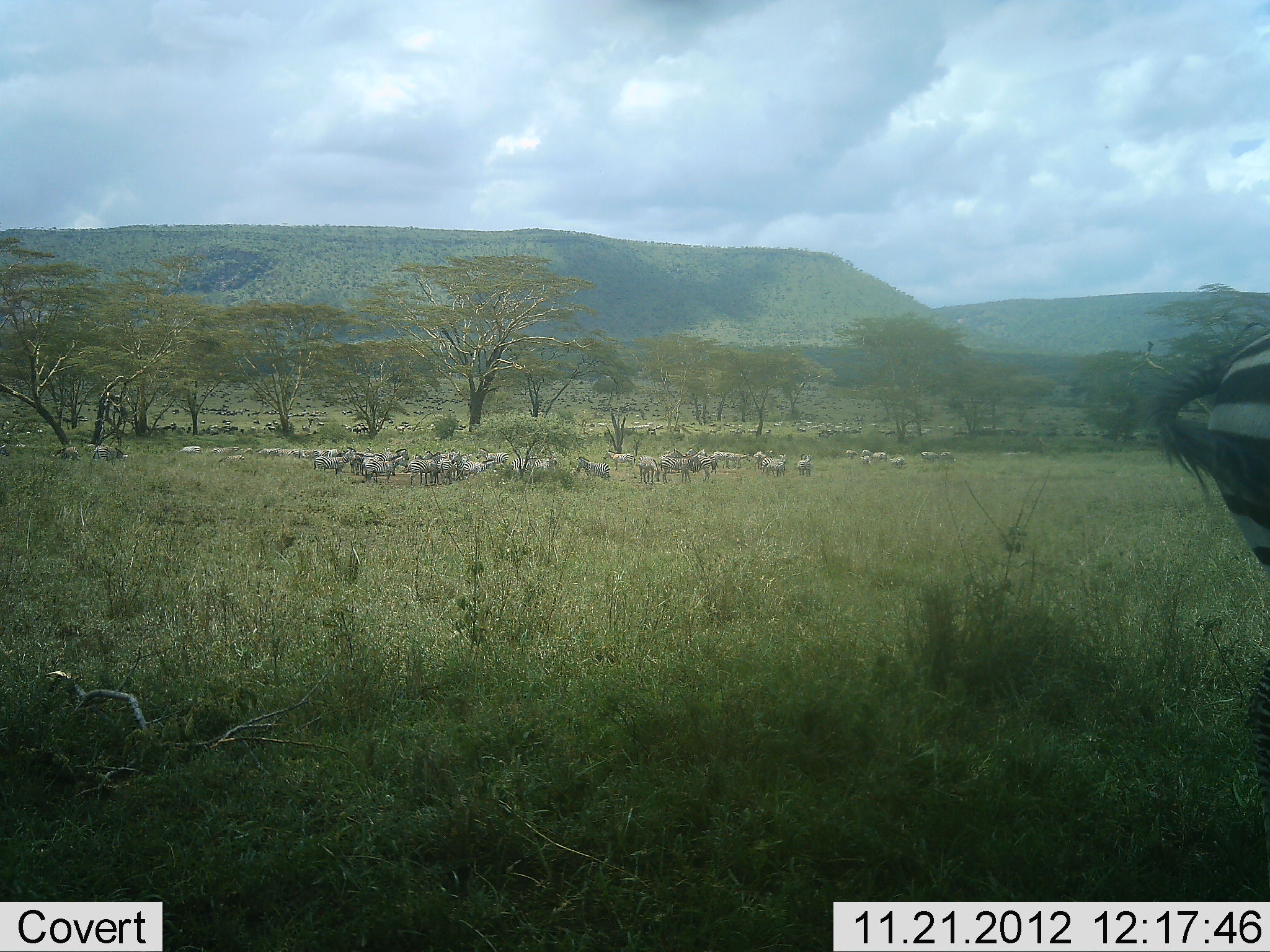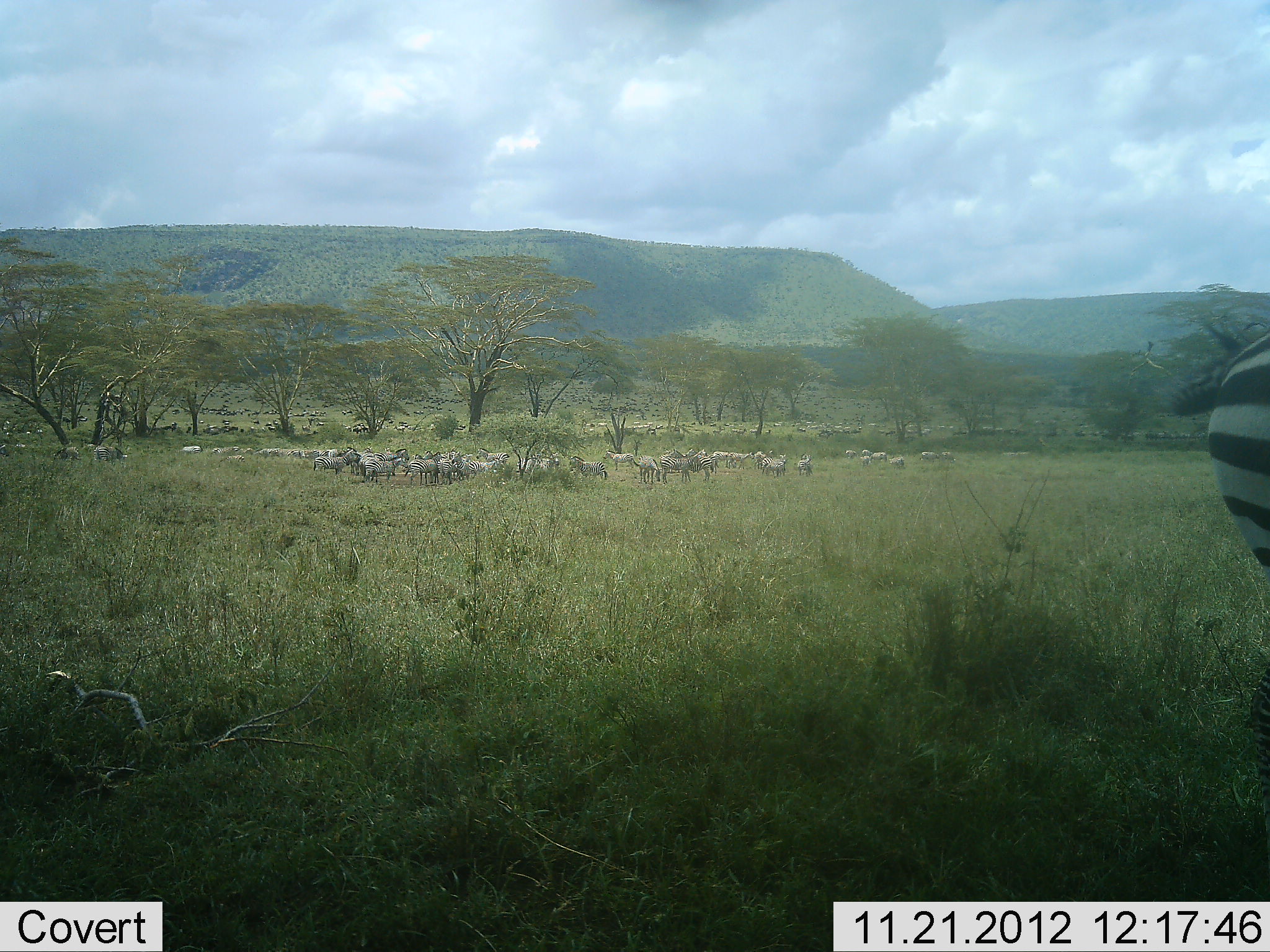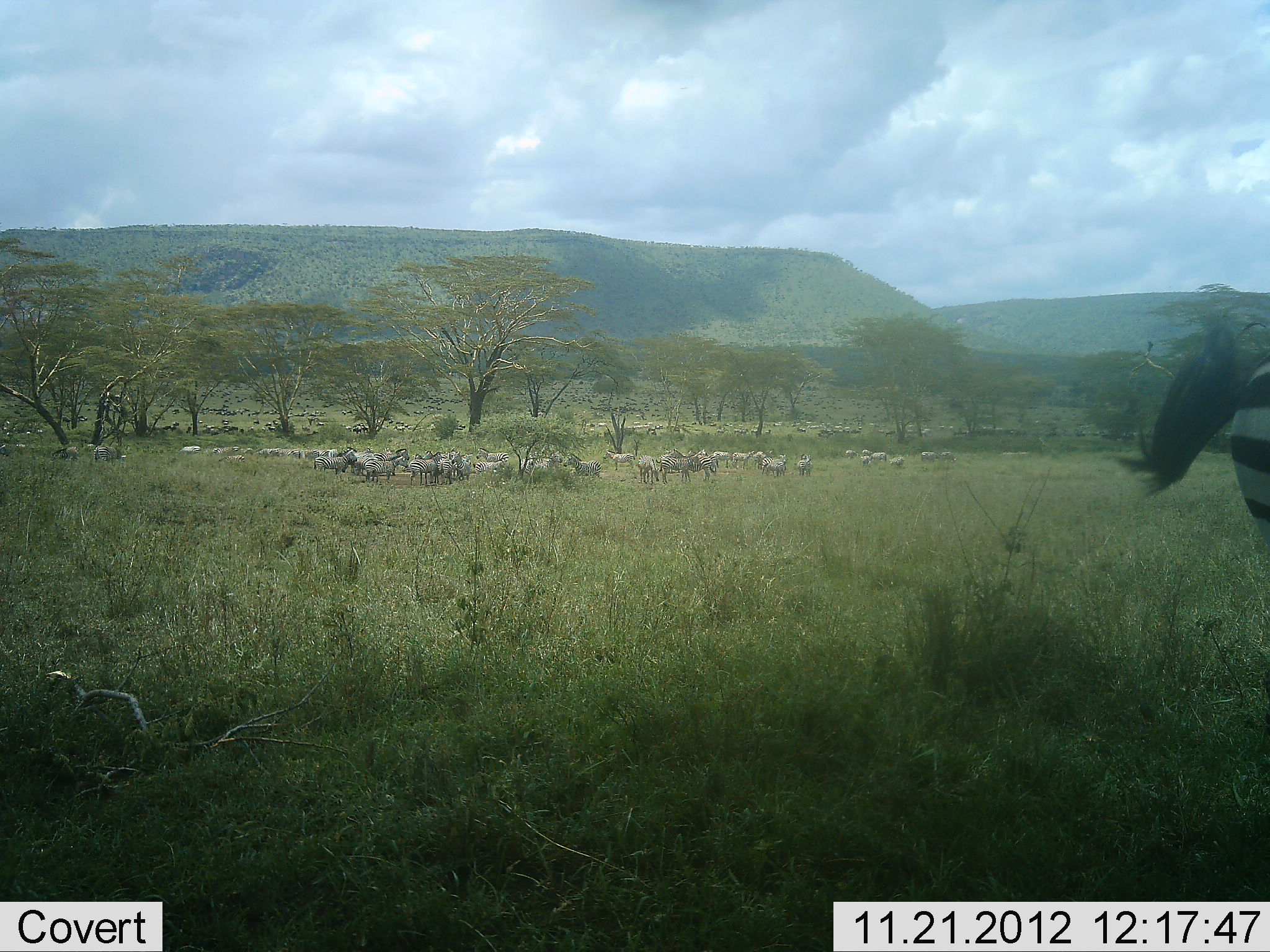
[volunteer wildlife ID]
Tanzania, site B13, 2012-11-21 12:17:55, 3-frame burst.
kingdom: Animalia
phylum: Chordata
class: Mammalia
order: Perissodactyla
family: Equidae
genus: Equus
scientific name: Equus quagga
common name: plains zebra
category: zebra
Zebra (plains zebra) (Equus quagga), count 11-50. Behavior (volunteer vote fractions): standing 83%, resting 0%, moving 33%, interacting 0%. Young present (vote fraction): 0%. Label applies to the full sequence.